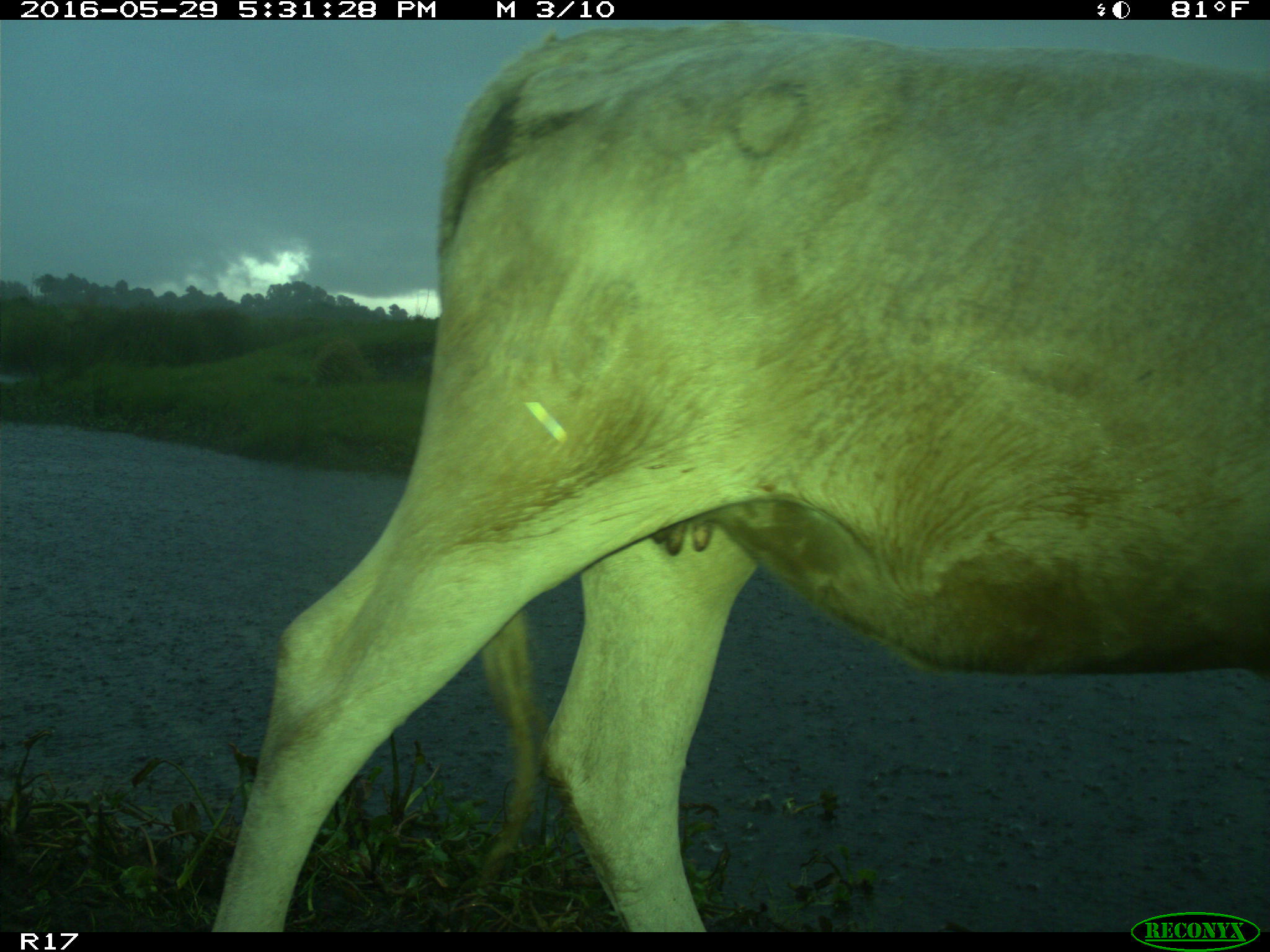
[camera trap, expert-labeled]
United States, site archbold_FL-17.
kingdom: Animalia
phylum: Chordata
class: Mammalia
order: Artiodactyla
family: Bovidae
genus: Bos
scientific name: Bos taurus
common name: domestic cow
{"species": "Bos taurus (domestic cow)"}